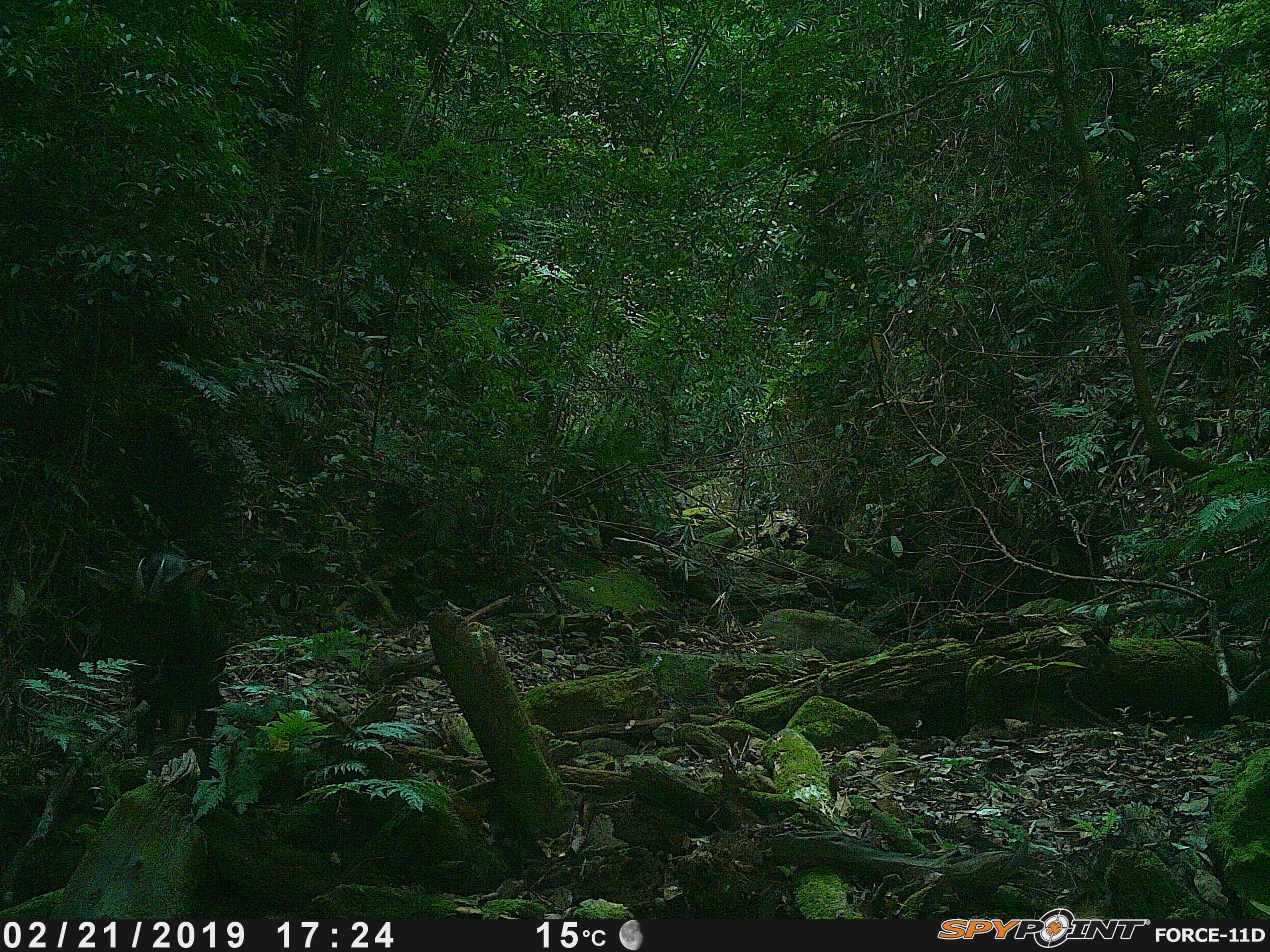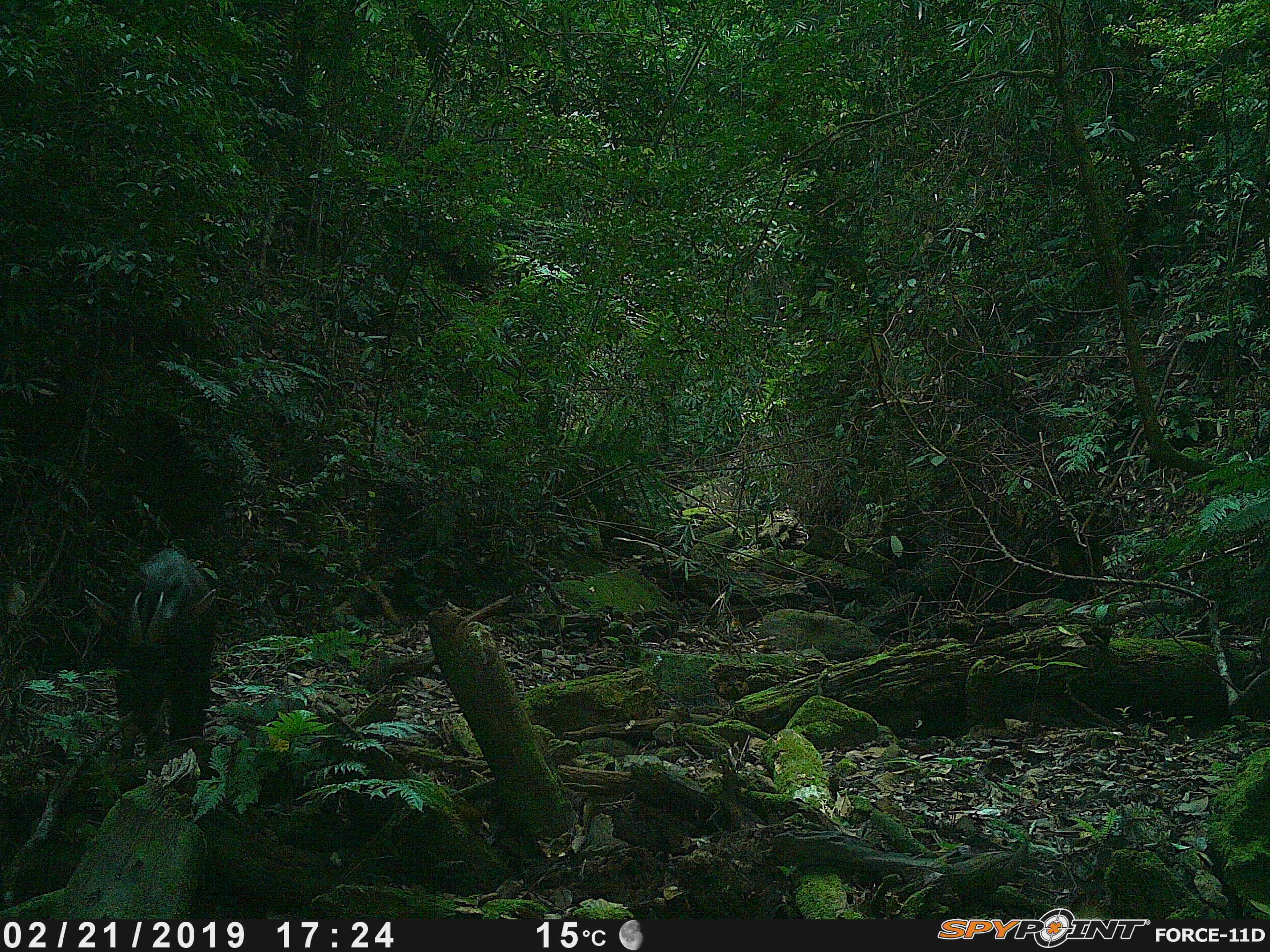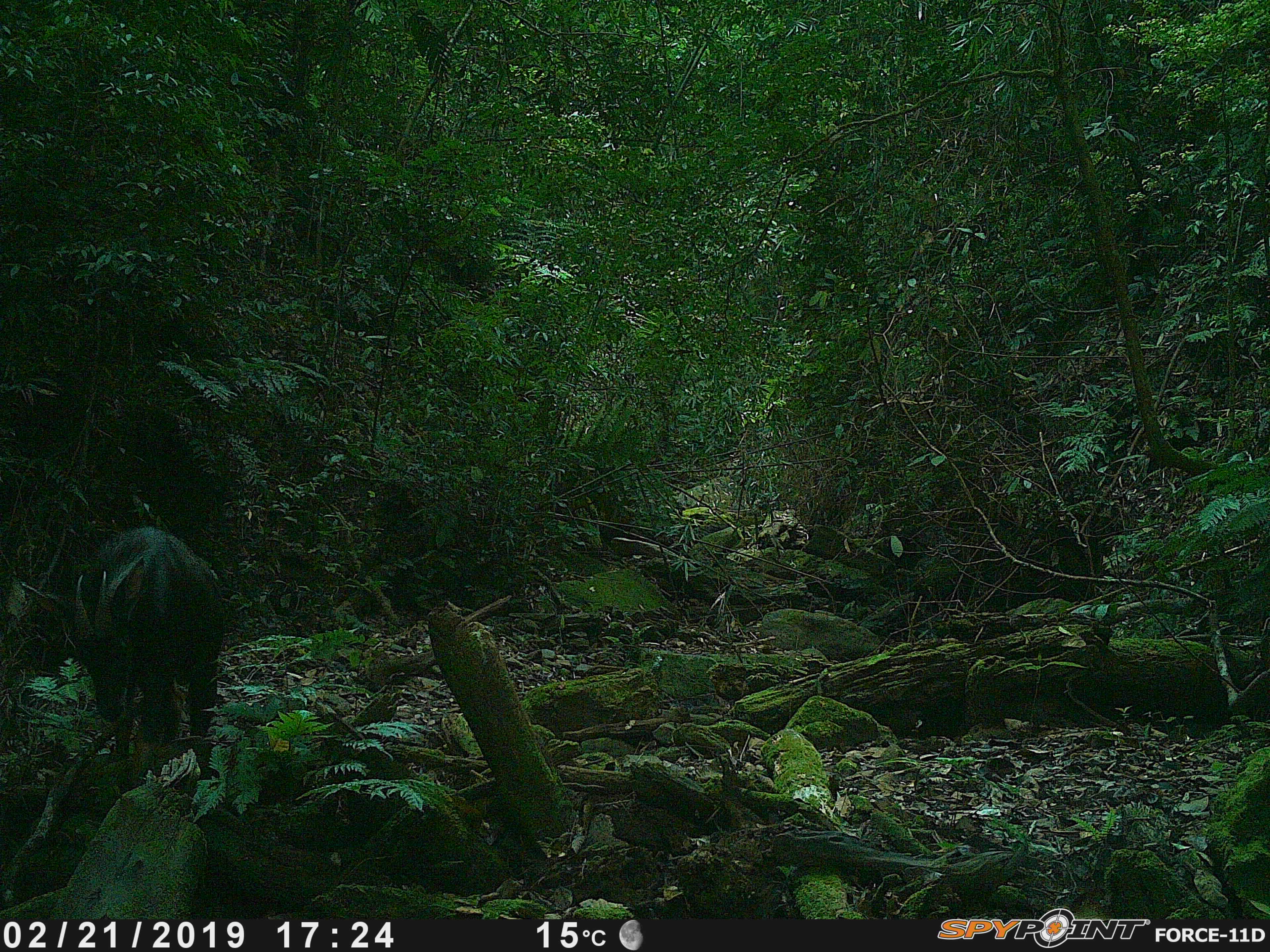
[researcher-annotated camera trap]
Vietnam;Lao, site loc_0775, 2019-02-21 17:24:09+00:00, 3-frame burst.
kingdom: Animalia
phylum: Chordata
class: Mammalia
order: Artiodactyla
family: Bovidae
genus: Capricornis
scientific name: Capricornis sumatraensis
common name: chinese serow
Chinese serow (Capricornis sumatraensis). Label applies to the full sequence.